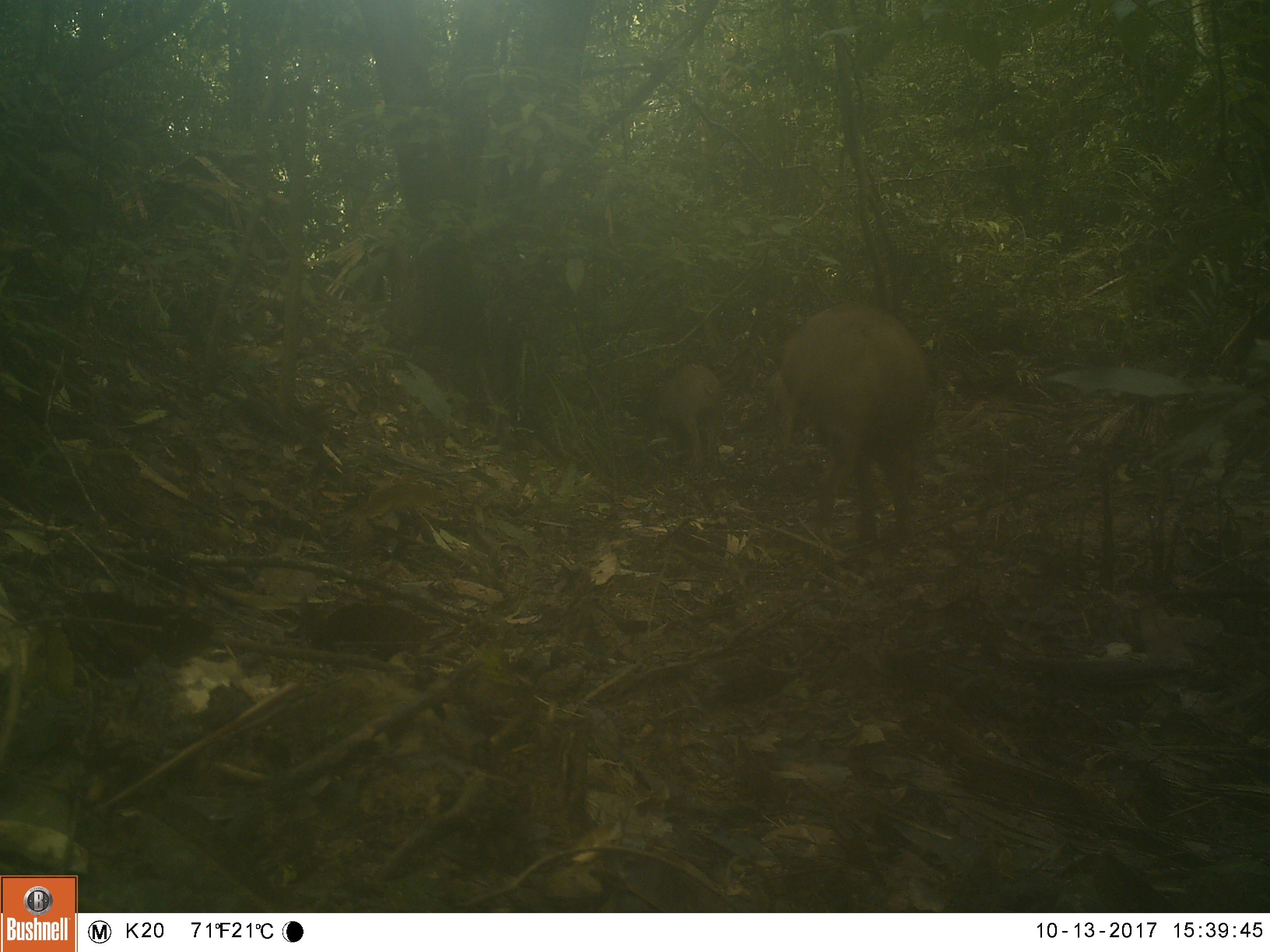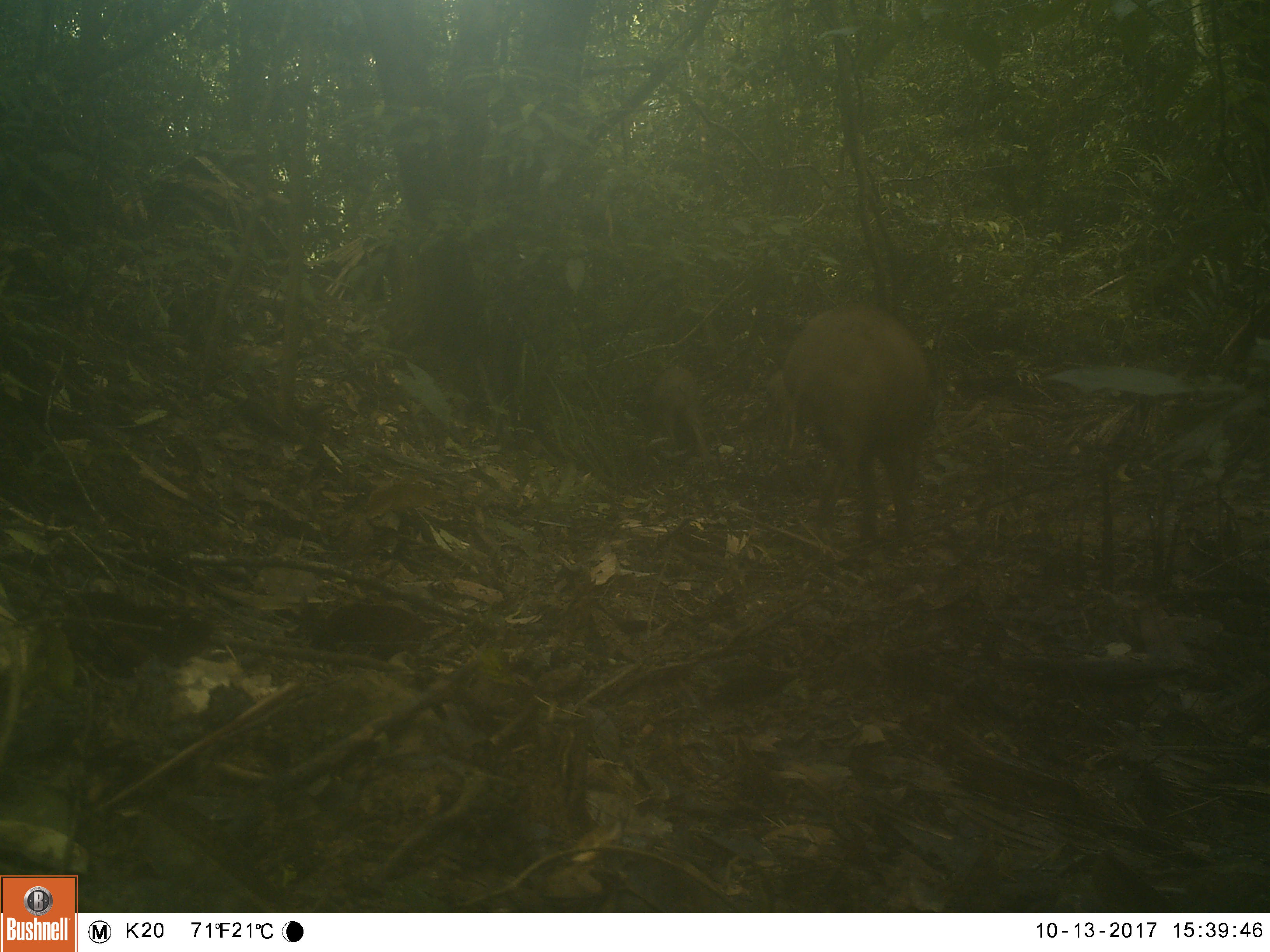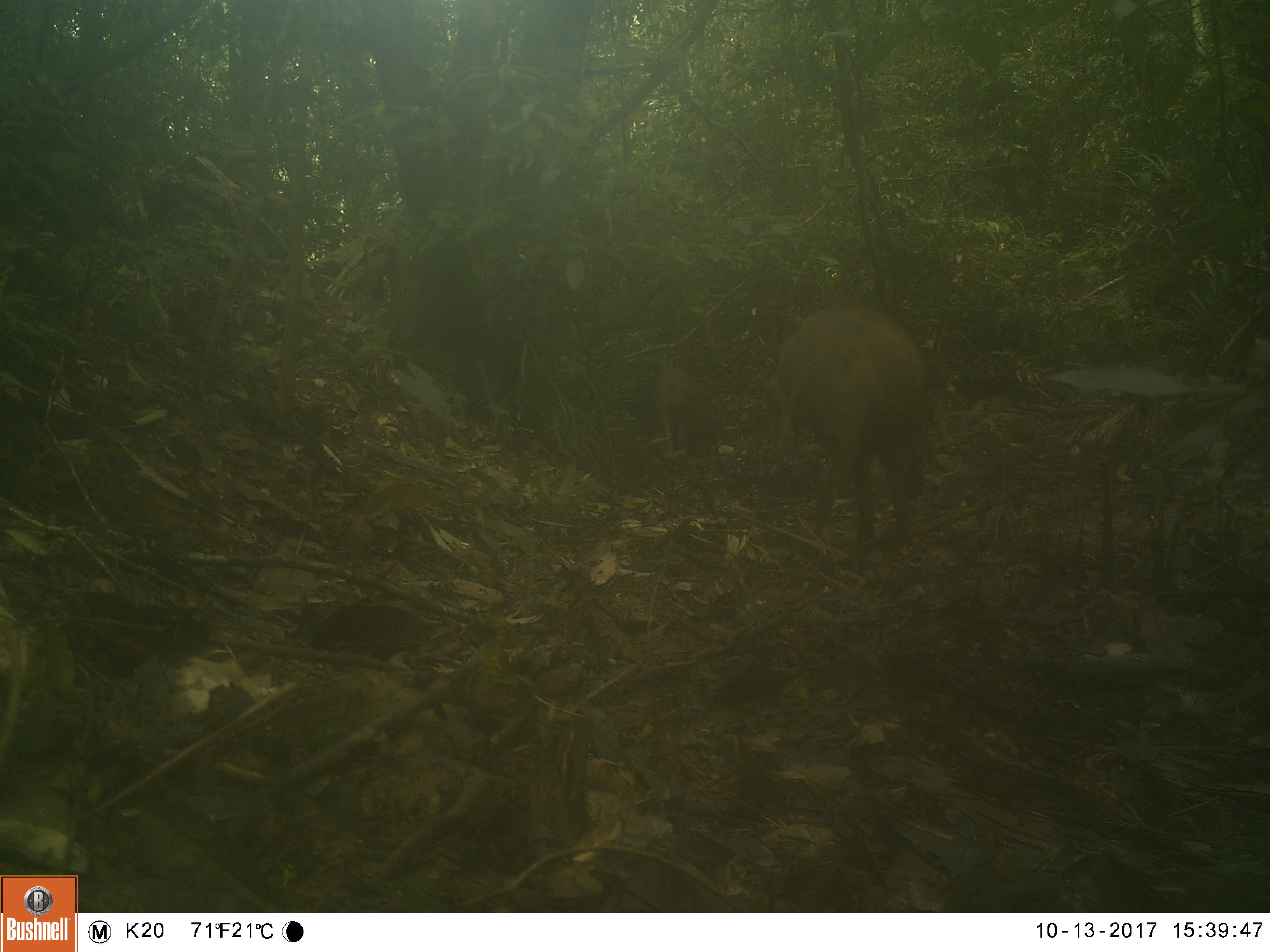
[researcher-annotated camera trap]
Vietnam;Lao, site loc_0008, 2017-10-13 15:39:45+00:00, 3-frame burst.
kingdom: Animalia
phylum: Chordata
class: Mammalia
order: Artiodactyla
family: Suidae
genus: Sus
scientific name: Sus scrofa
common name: eurasian wild pig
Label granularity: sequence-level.